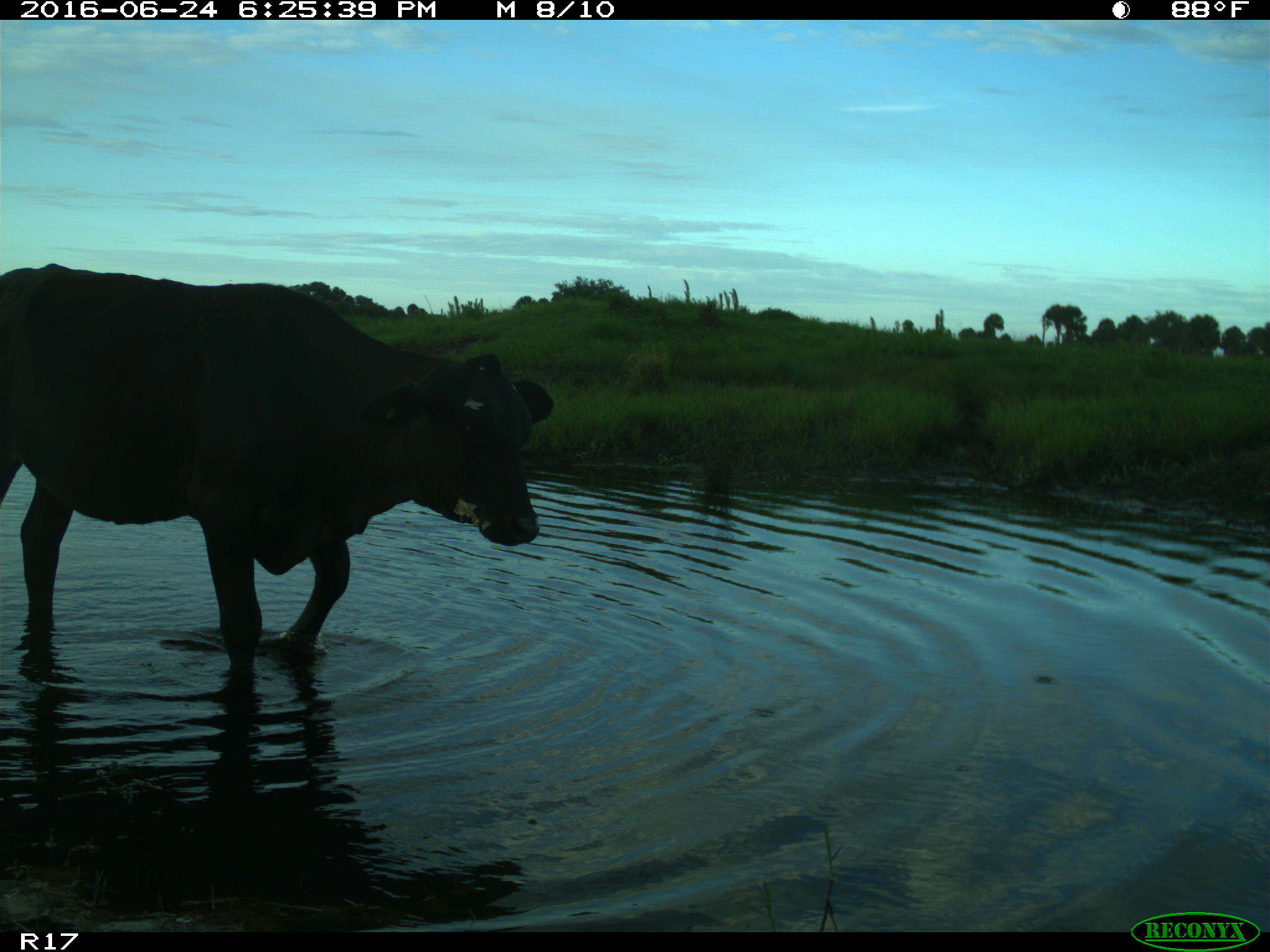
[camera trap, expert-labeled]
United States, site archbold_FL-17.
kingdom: Animalia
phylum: Chordata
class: Mammalia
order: Artiodactyla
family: Bovidae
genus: Bos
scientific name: Bos taurus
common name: domestic cow